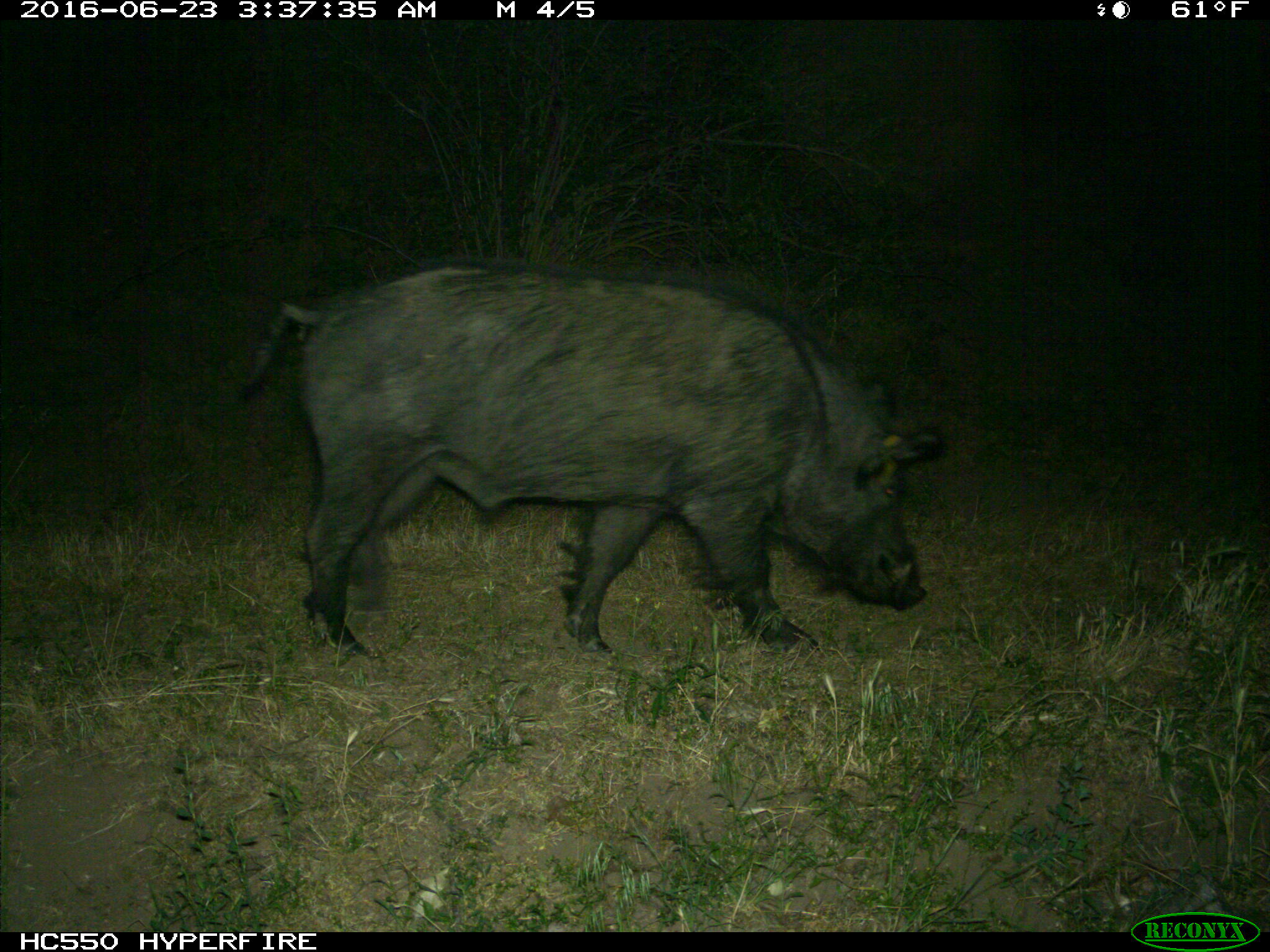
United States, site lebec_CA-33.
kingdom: Animalia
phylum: Chordata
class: Mammalia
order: Artiodactyla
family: Suidae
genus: Sus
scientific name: Sus scrofa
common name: wild boar